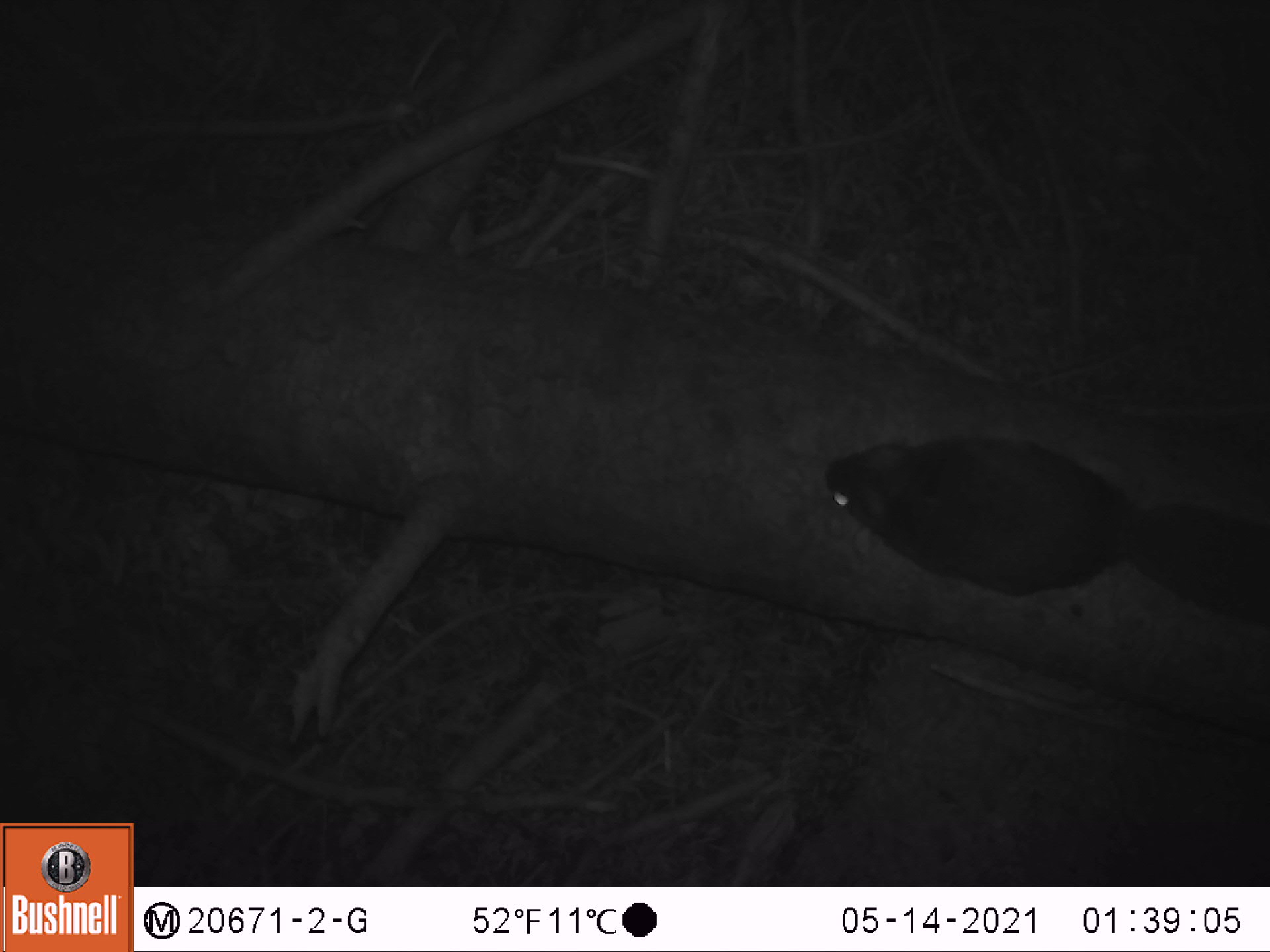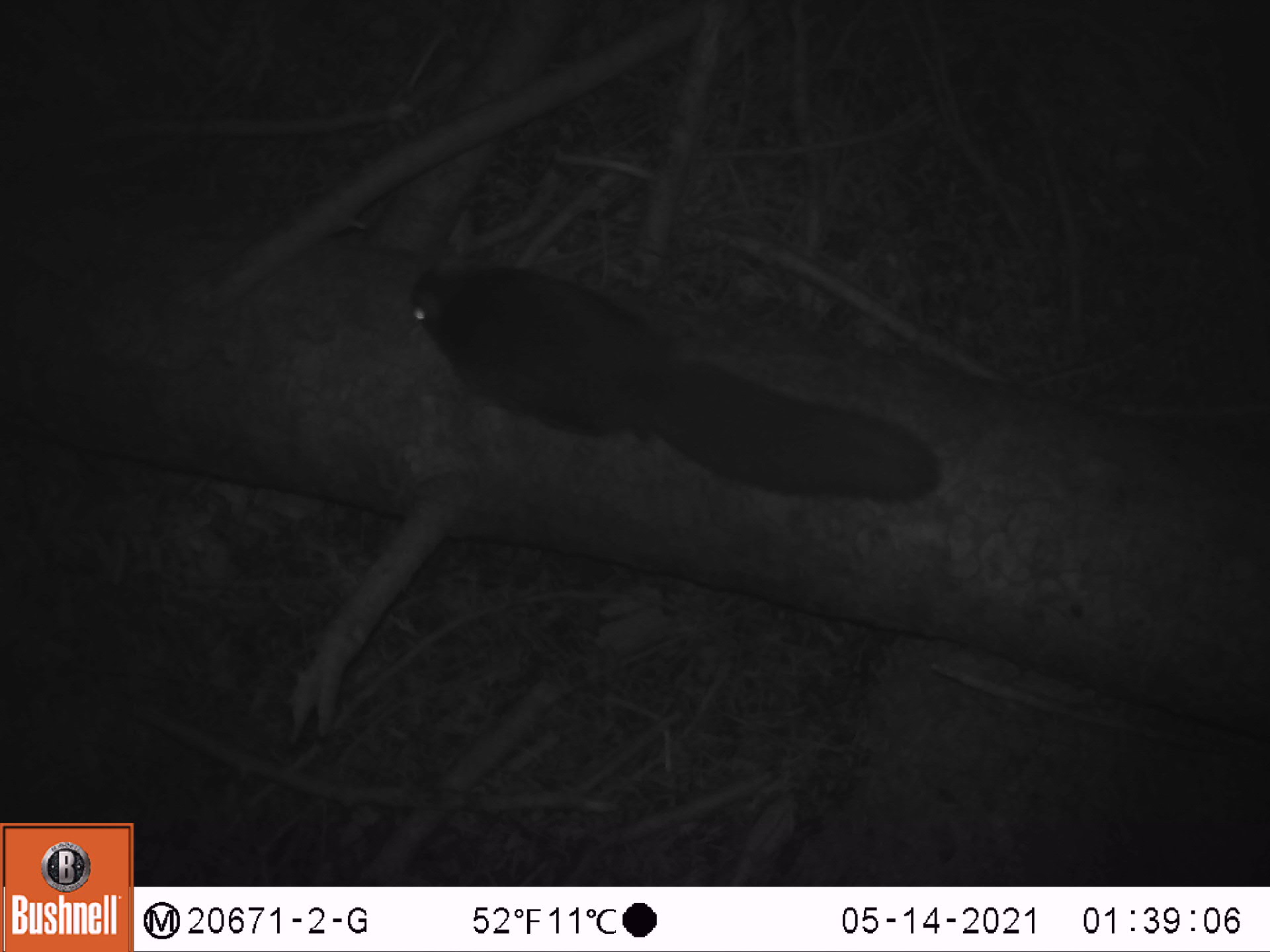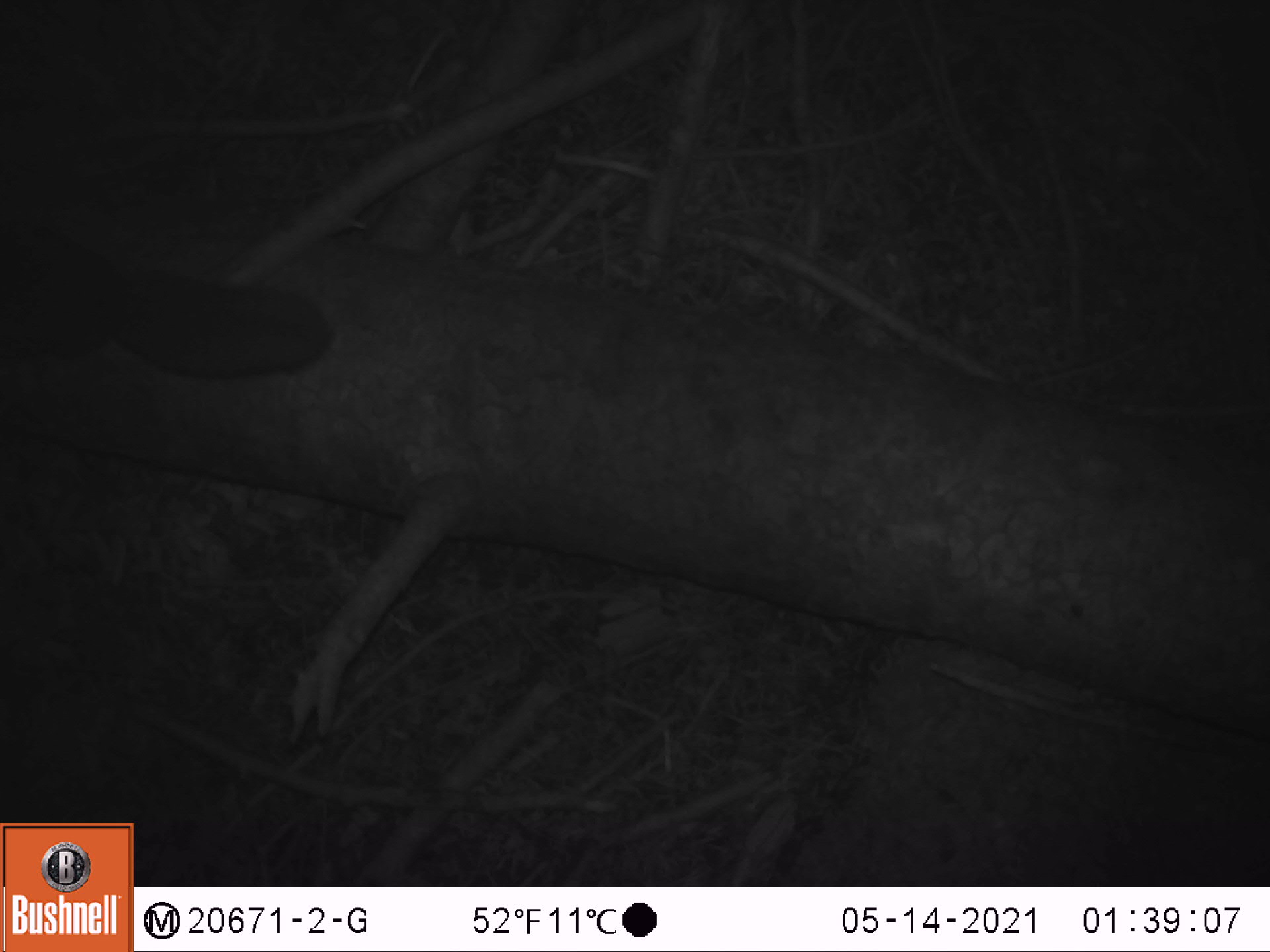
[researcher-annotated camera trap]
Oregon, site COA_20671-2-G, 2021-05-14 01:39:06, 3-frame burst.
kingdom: Animalia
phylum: Chordata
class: Mammalia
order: Rodentia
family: Sciuridae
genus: Glaucomys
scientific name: Glaucomys oregonensis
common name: humboldt's flying squirrel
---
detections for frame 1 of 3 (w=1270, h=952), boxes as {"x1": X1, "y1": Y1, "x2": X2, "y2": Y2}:
humboldt's flying squirrel: {"x1": 803, "y1": 427, "x2": 1269, "y2": 643}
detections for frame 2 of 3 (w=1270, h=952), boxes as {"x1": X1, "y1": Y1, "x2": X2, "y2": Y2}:
humboldt's flying squirrel: {"x1": 390, "y1": 239, "x2": 958, "y2": 524}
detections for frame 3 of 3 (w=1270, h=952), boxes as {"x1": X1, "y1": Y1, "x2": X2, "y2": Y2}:
humboldt's flying squirrel: {"x1": 1, "y1": 189, "x2": 357, "y2": 427}